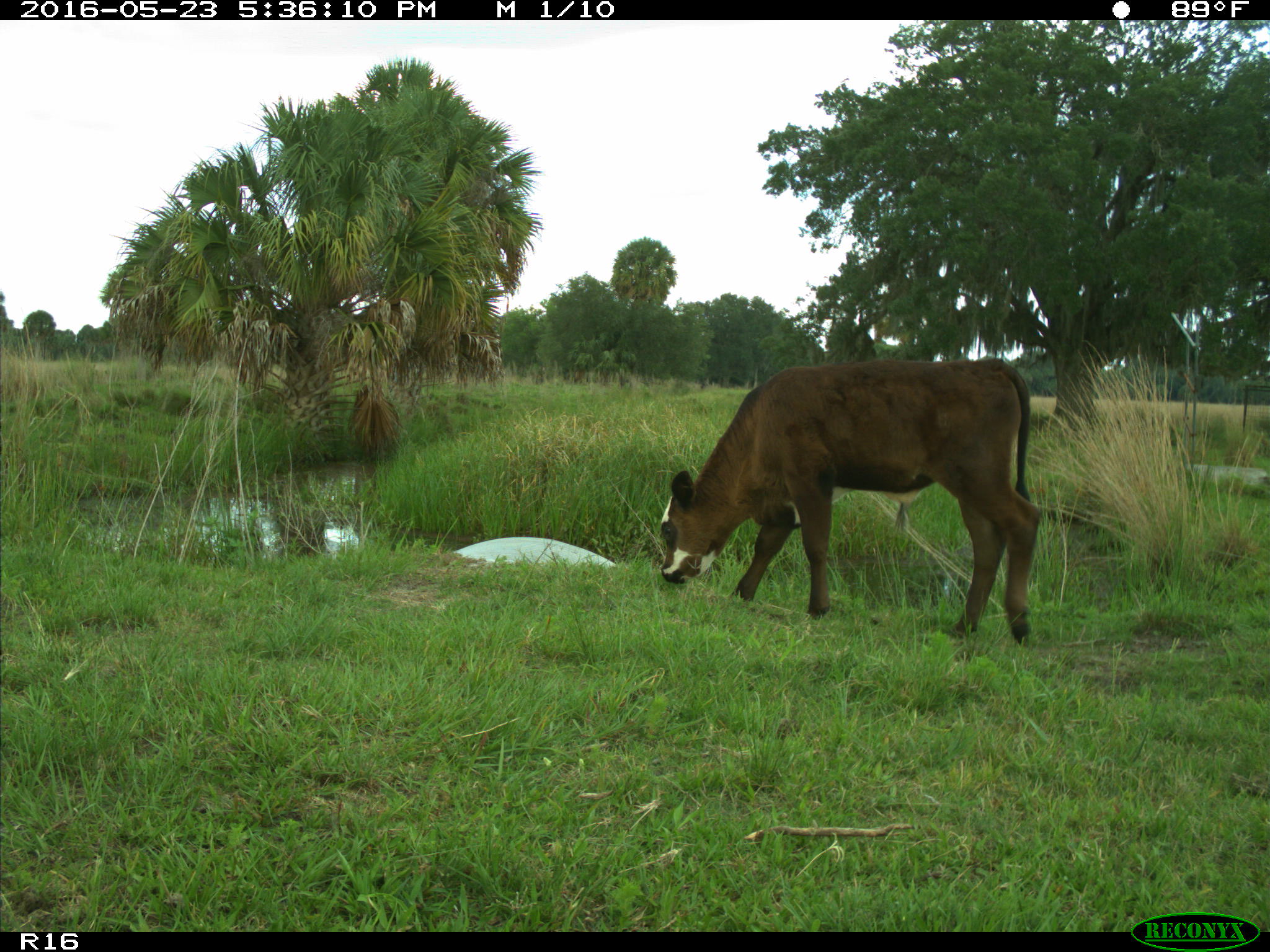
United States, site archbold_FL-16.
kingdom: Animalia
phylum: Chordata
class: Mammalia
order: Artiodactyla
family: Bovidae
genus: Bos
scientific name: Bos taurus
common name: domestic cow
Bos taurus (domestic cow).